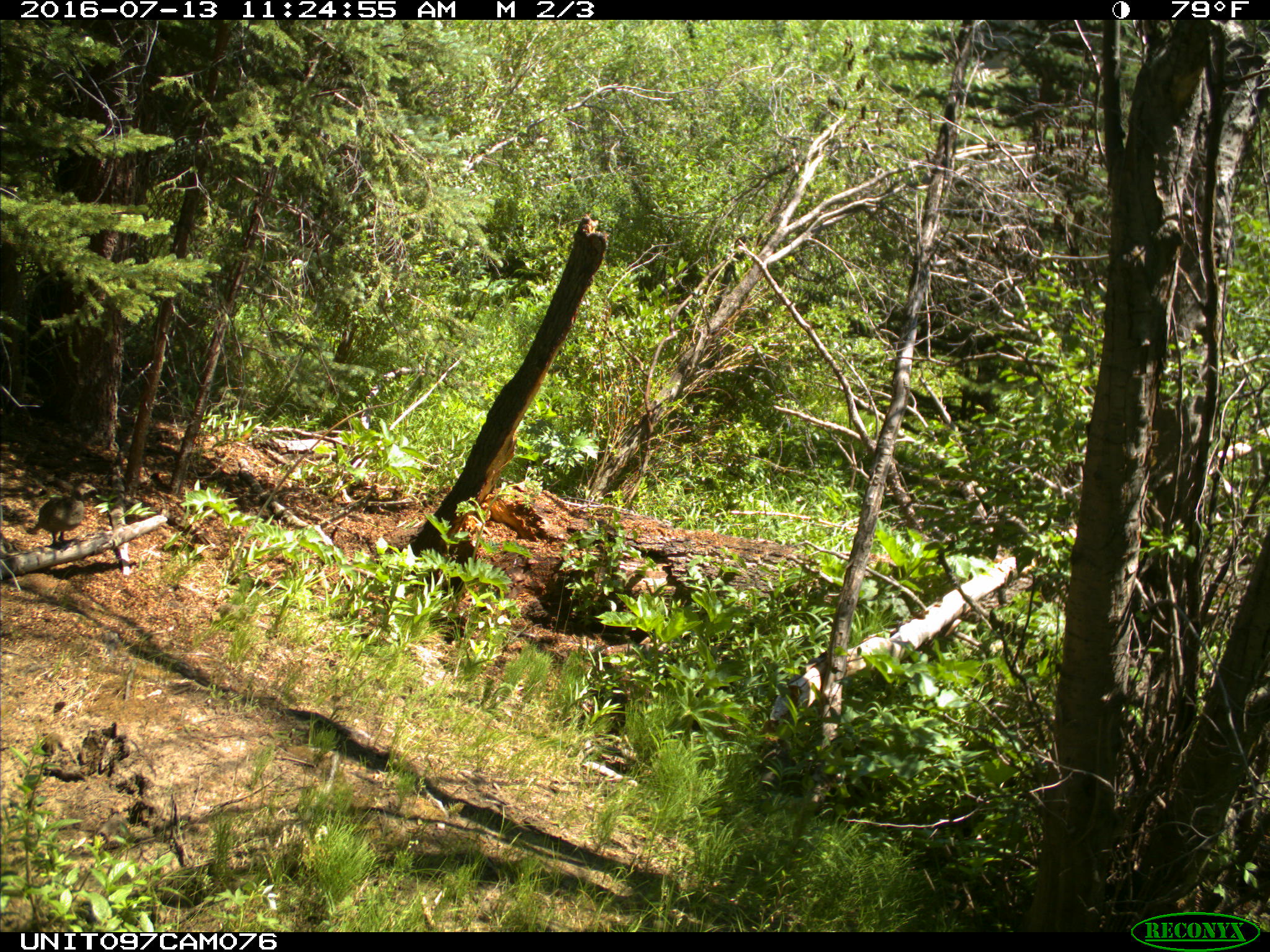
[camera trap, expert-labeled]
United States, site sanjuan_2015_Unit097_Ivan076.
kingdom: Animalia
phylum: Chordata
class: Aves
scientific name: Aves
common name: birds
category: unidentified bird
Unidentified bird (birds) (Aves).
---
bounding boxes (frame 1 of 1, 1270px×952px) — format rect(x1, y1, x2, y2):
animal: rect(33, 480, 100, 550)